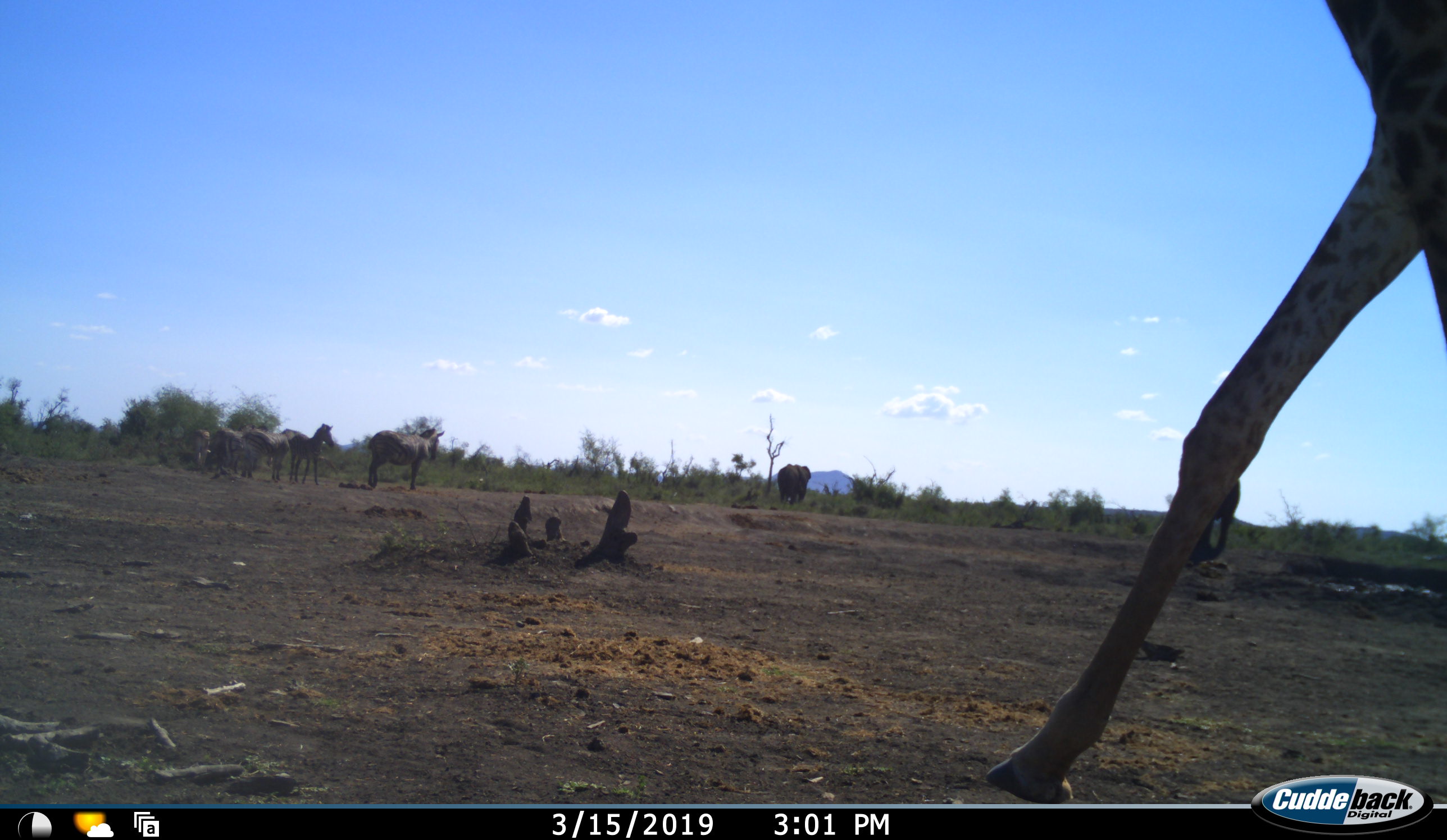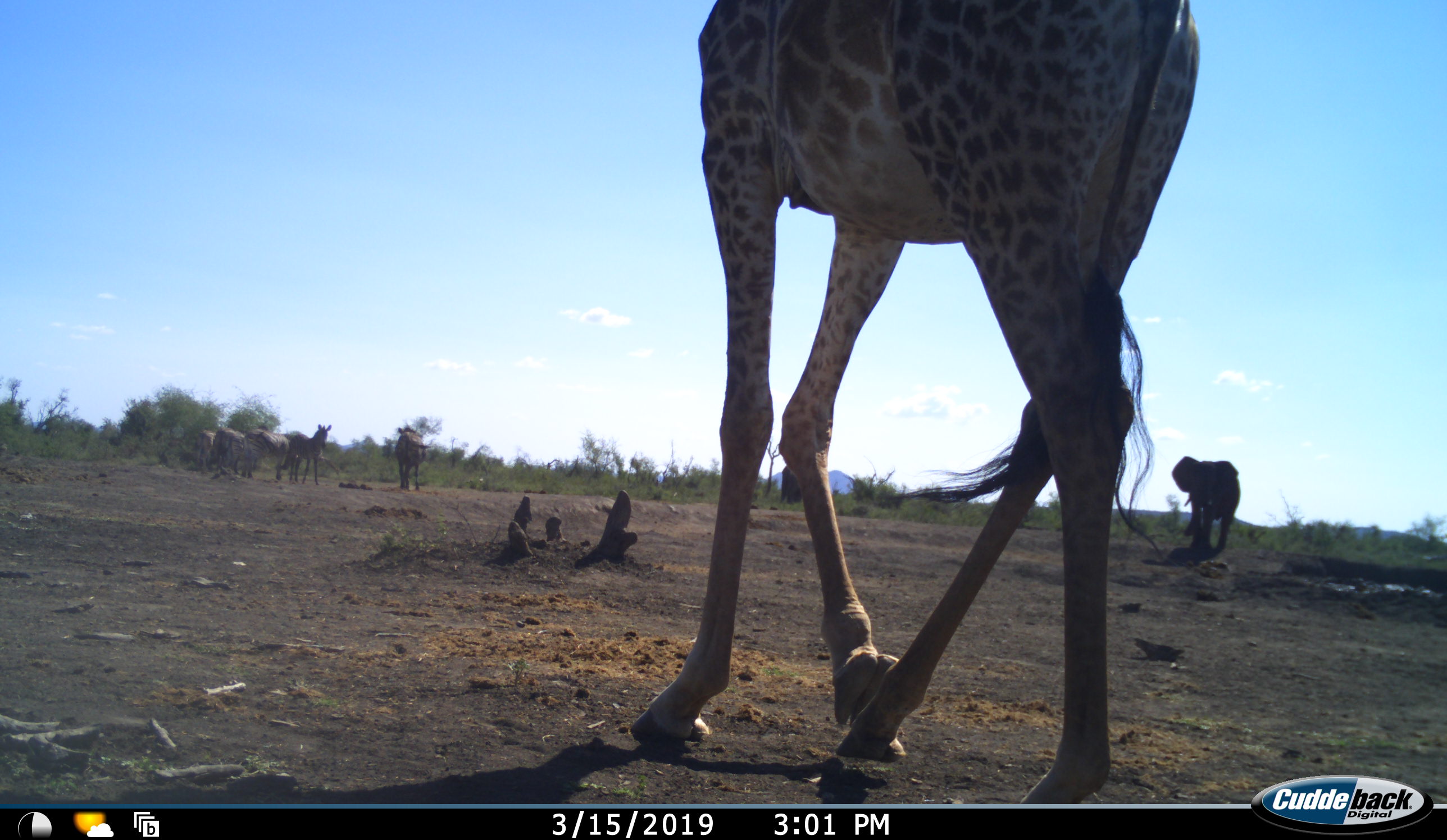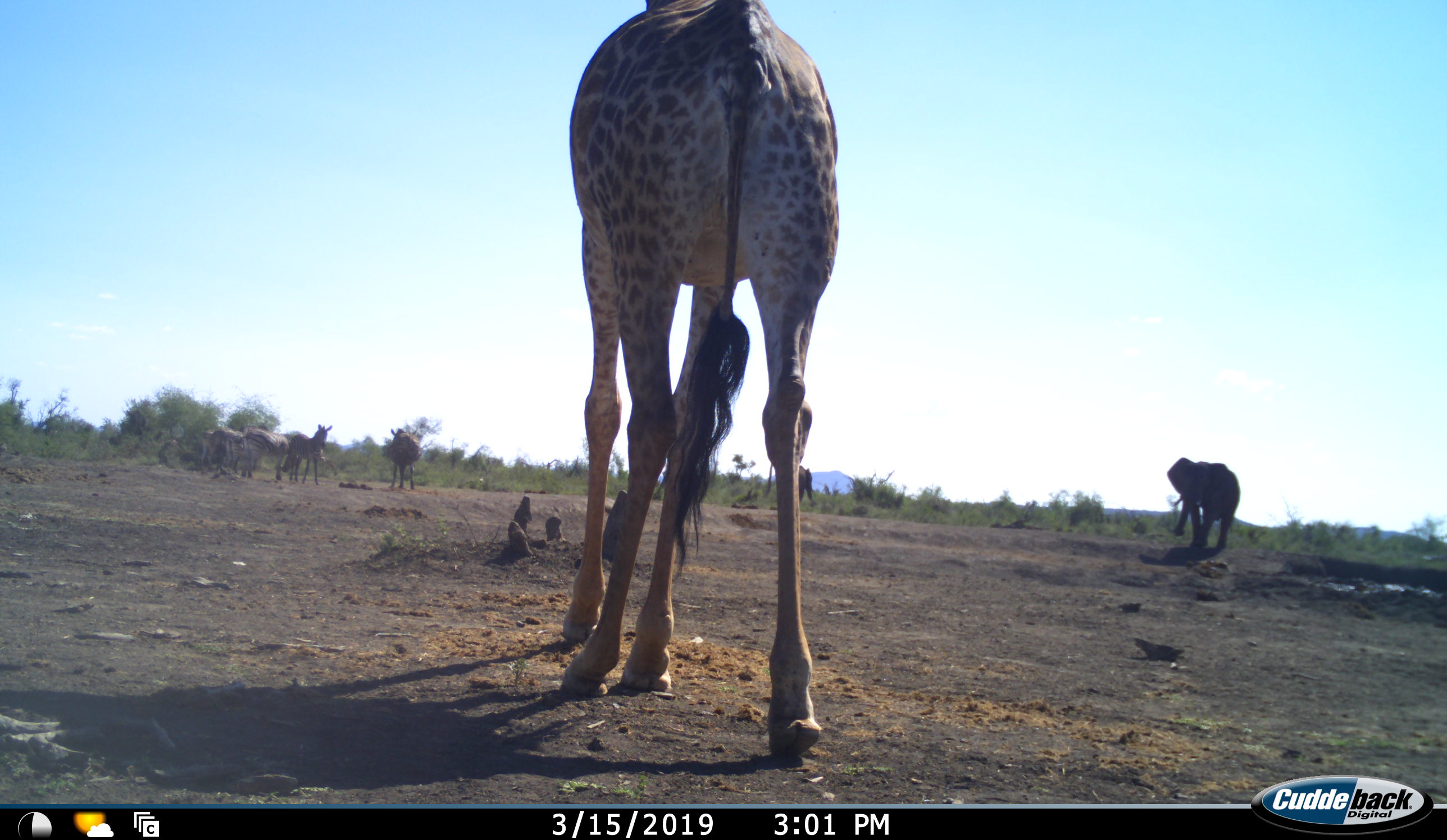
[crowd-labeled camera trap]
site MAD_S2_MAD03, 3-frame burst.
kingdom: Animalia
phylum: Chordata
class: Mammalia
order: Proboscidea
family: Elephantidae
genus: Loxodonta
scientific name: Loxodonta africana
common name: african bush elephant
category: elephant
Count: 2.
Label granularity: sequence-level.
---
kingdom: Animalia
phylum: Chordata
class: Mammalia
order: Artiodactyla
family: Giraffidae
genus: Giraffa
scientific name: Giraffa camelopardalis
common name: giraffe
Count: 1.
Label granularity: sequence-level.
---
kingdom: Animalia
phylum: Chordata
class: Mammalia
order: Perissodactyla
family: Equidae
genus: Equus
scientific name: Equus quagga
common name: plains zebra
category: zebraplains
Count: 5.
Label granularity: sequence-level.